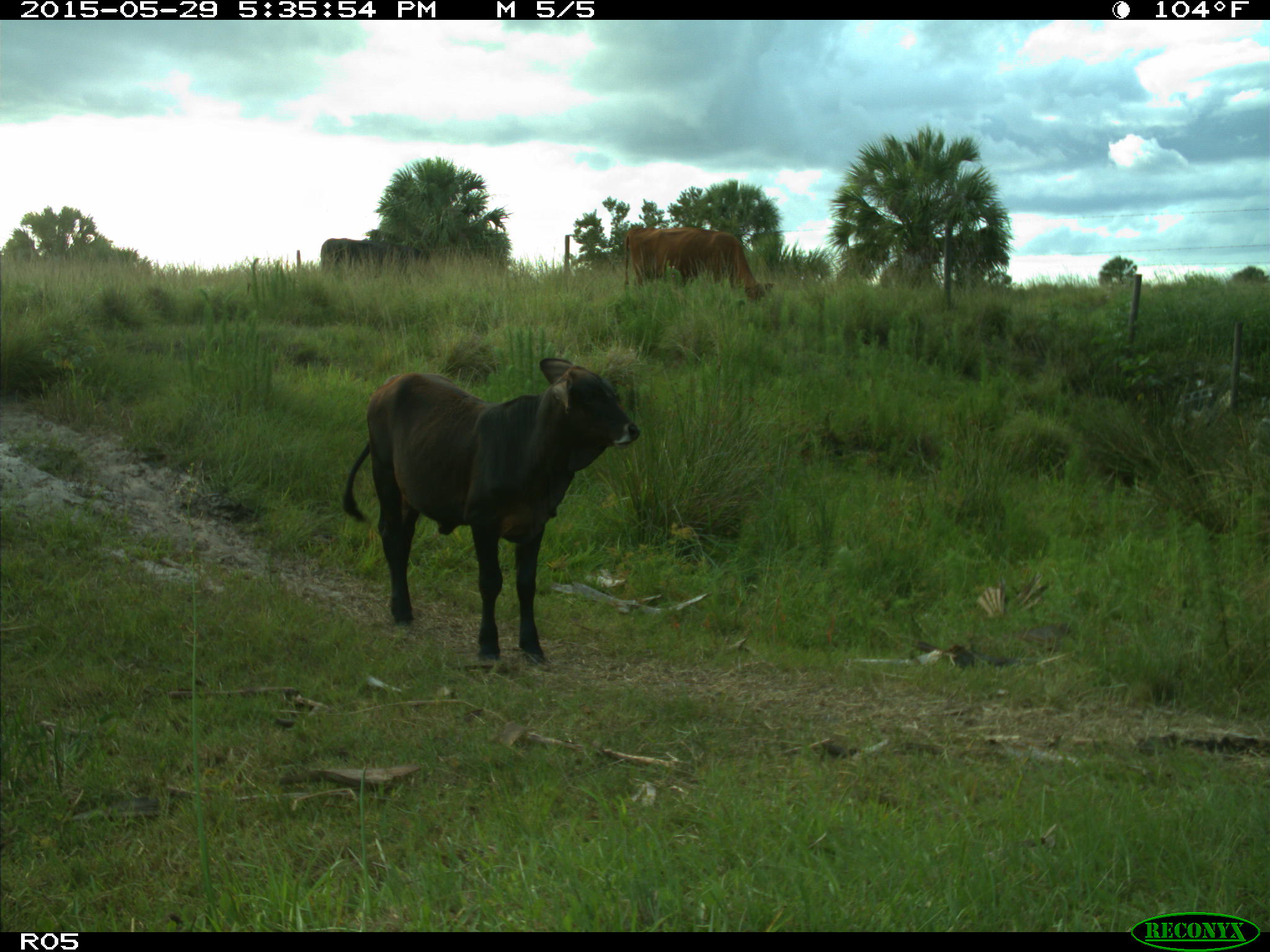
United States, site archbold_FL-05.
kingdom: Animalia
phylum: Chordata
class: Mammalia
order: Artiodactyla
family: Bovidae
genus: Bos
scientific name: Bos taurus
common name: domestic cow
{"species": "Bos taurus (domestic cow)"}